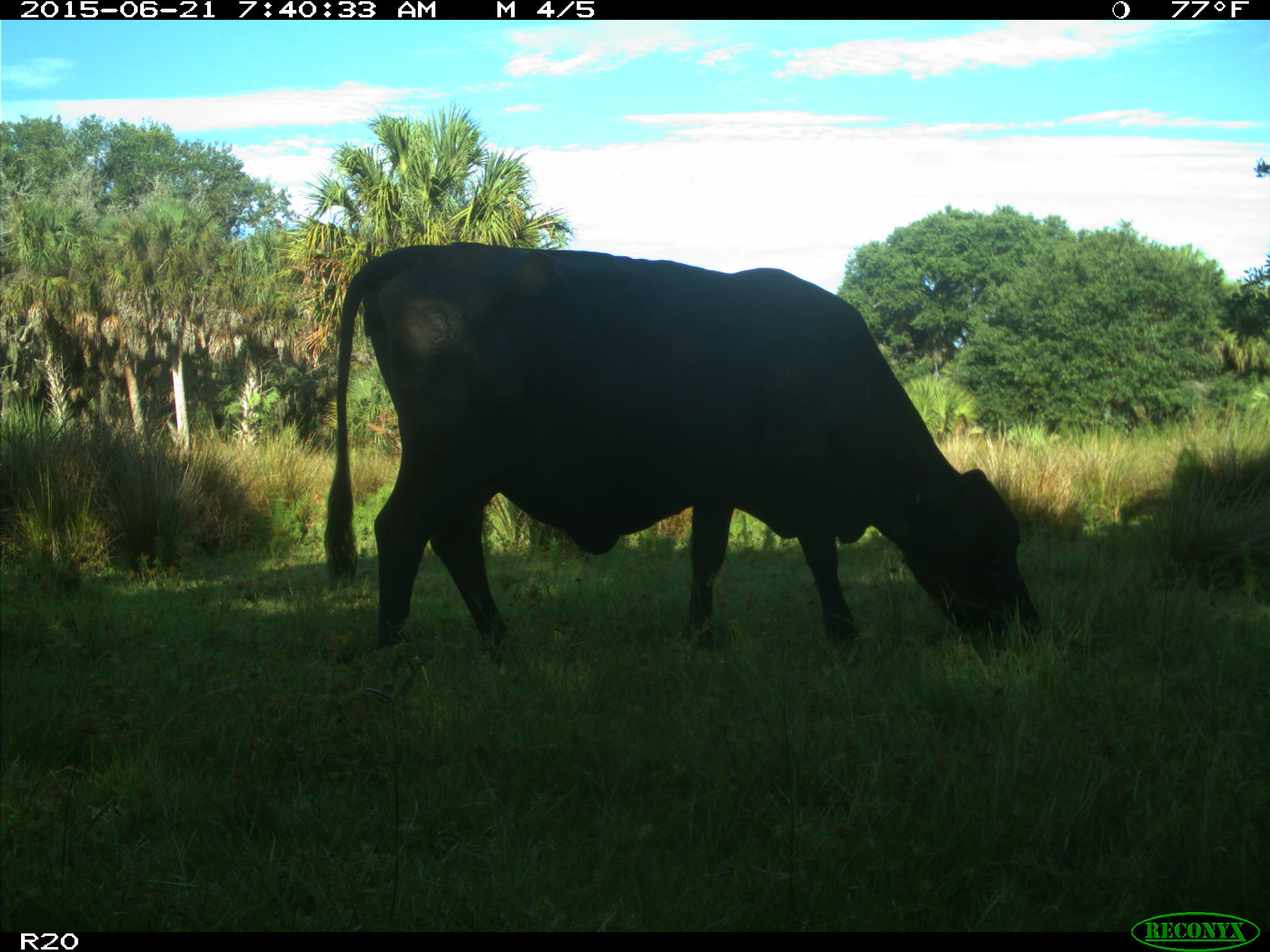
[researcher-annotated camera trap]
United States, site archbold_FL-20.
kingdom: Animalia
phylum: Chordata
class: Mammalia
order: Artiodactyla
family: Bovidae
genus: Bos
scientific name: Bos taurus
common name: domestic cow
Bos taurus (domestic cow).